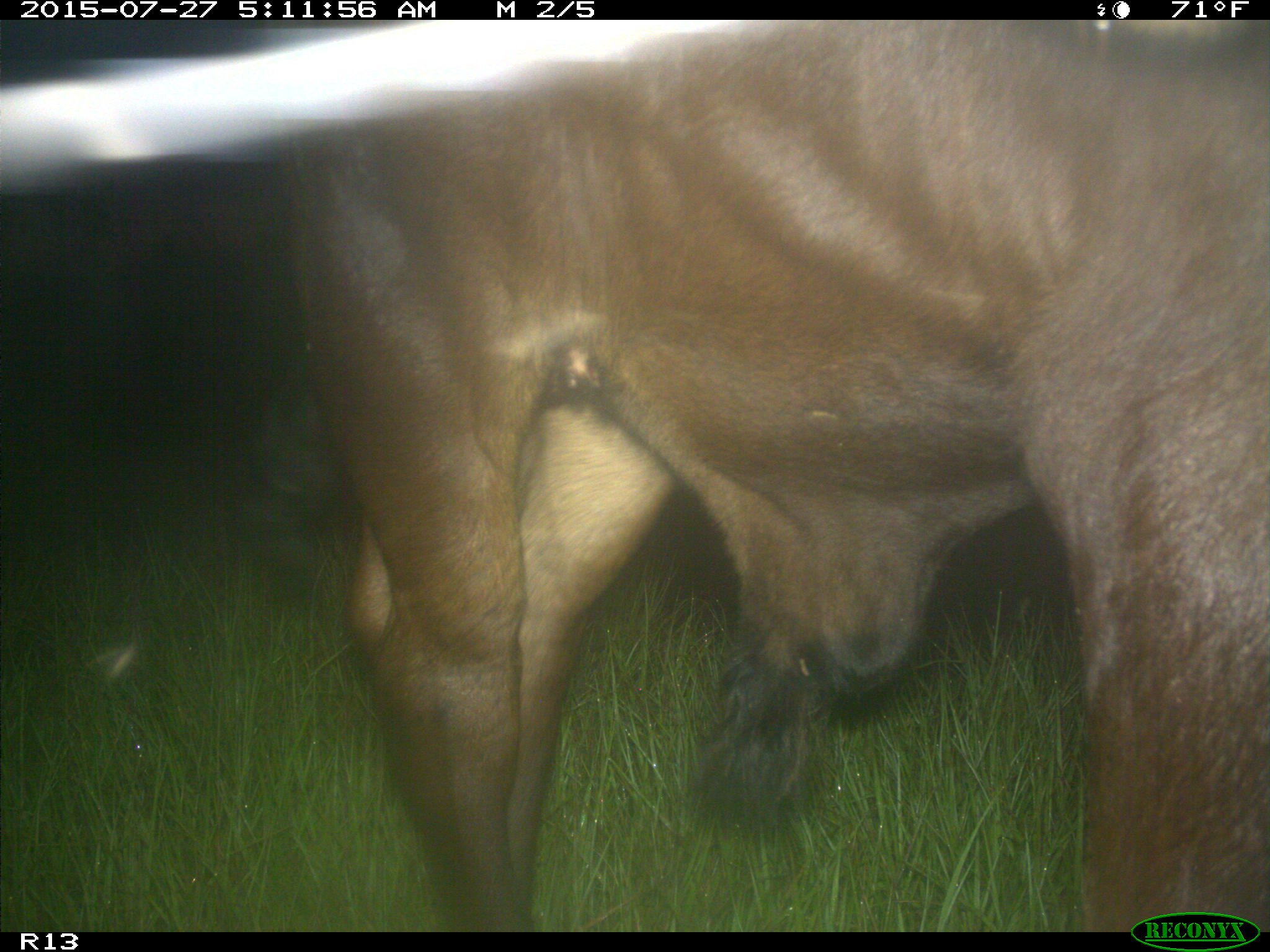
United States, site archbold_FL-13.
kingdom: Animalia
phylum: Chordata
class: Mammalia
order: Artiodactyla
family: Bovidae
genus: Bos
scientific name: Bos taurus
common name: domestic cow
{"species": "Bos taurus (domestic cow)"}